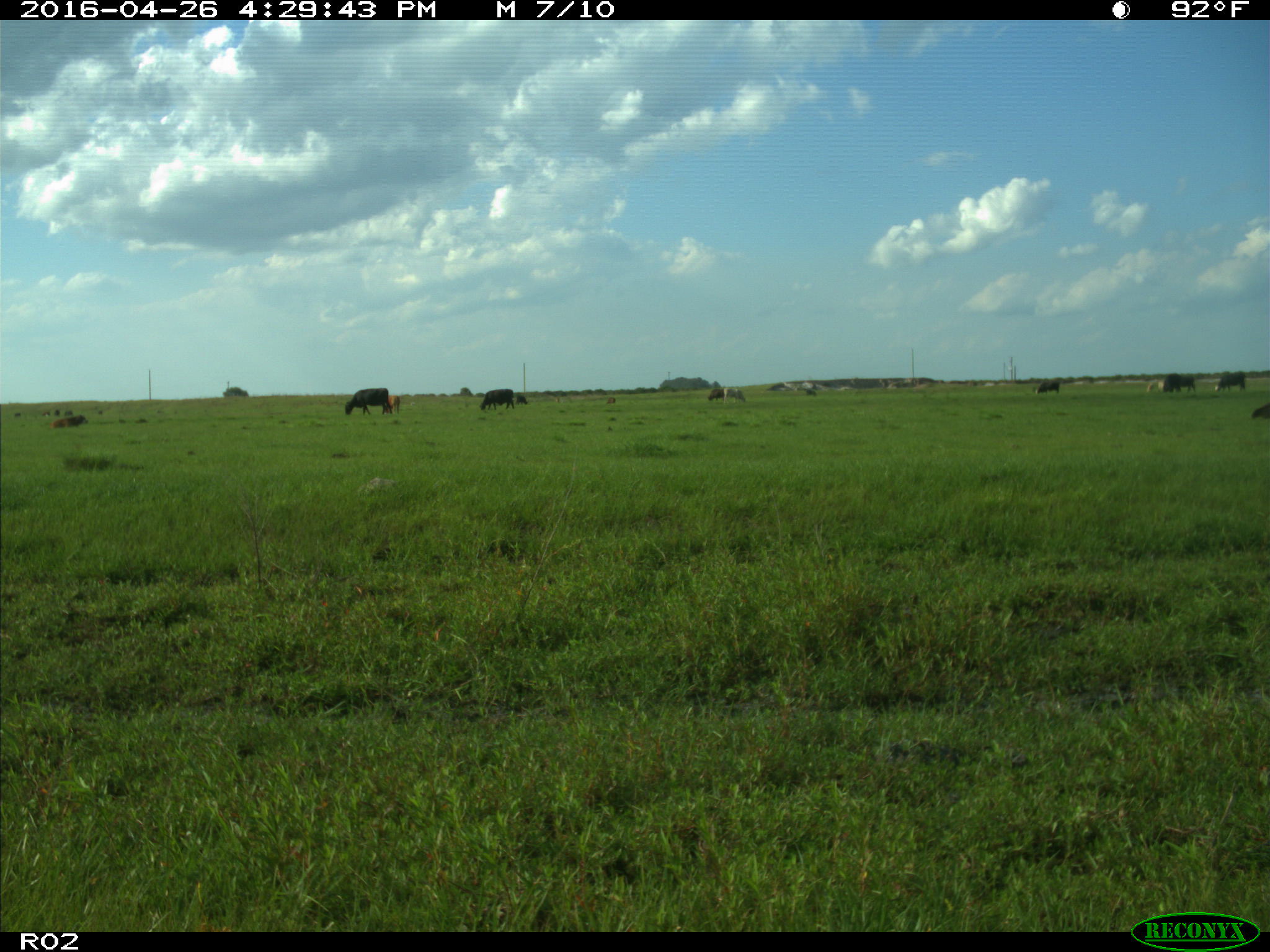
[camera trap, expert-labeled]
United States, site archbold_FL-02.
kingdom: Animalia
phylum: Chordata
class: Mammalia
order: Artiodactyla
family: Bovidae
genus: Bos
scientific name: Bos taurus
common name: domestic cow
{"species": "Bos taurus (domestic cow)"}